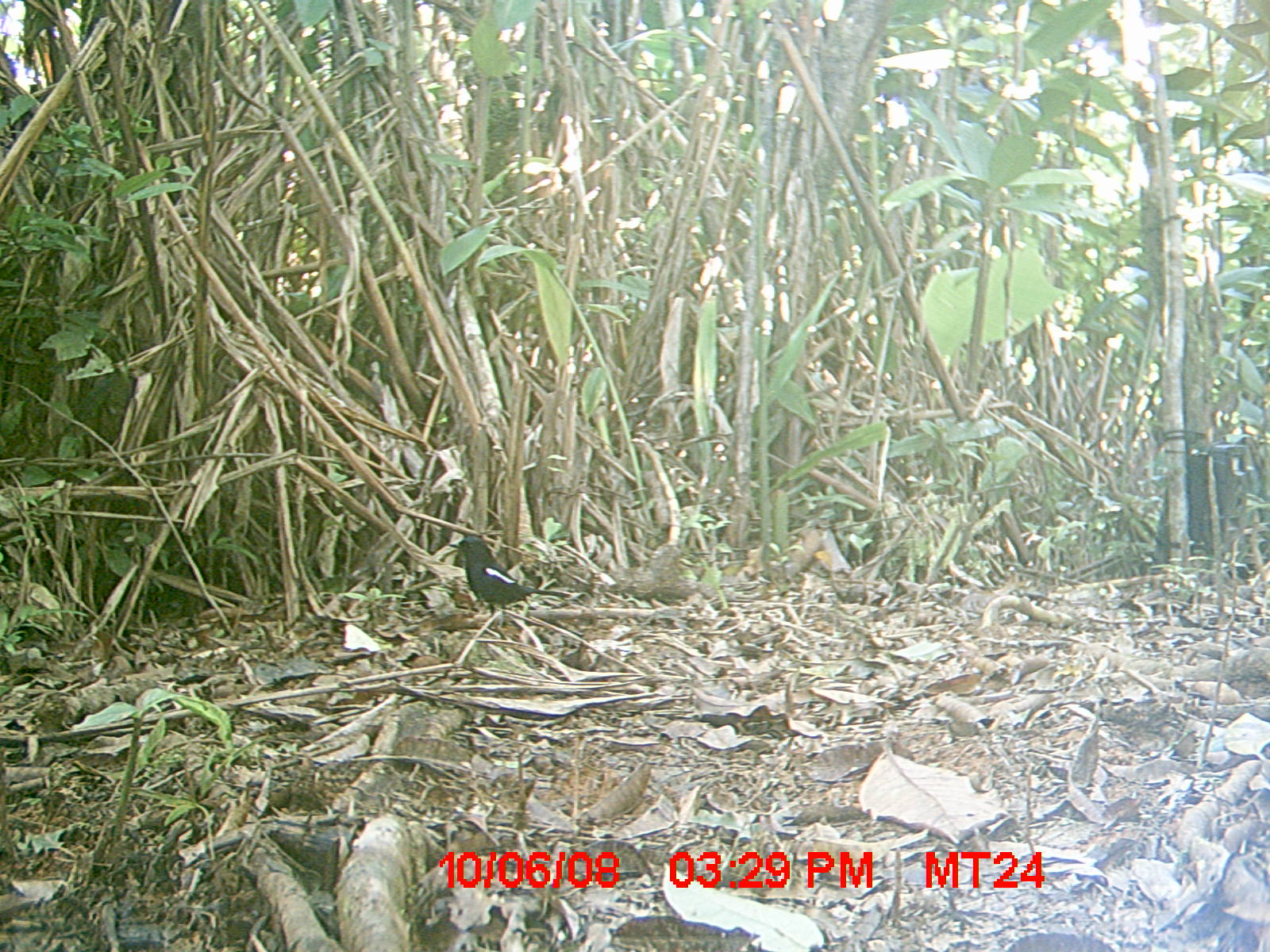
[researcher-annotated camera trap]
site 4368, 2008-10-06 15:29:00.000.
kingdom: Animalia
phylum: Chordata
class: Aves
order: Passeriformes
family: Muscicapidae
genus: Copsychus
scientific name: Copsychus albospecularis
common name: madagascar magpie-robin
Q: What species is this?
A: Copsychus albospecularis (madagascar magpie-robin).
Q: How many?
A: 1.